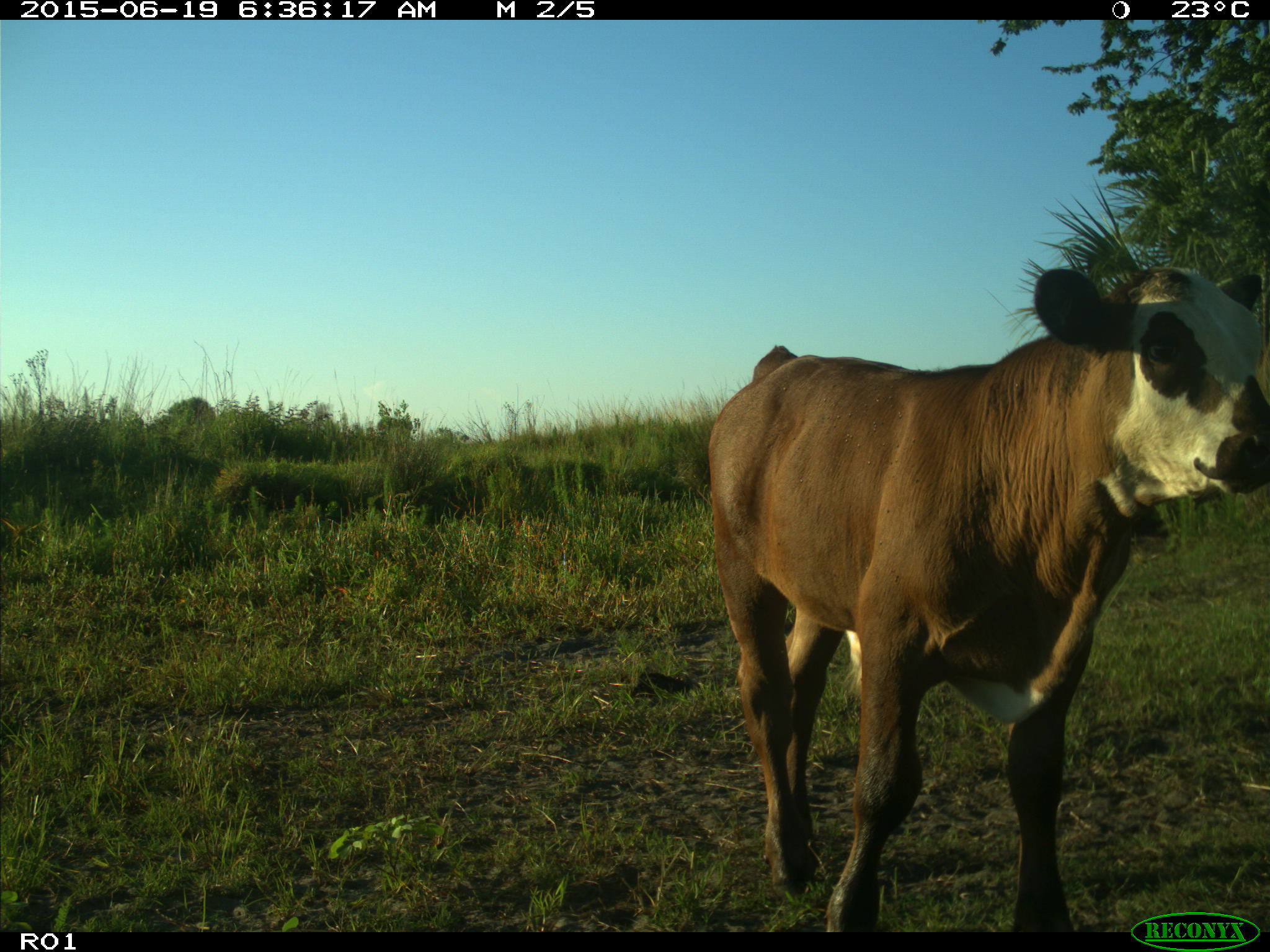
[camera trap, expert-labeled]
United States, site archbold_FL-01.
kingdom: Animalia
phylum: Chordata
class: Mammalia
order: Artiodactyla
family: Bovidae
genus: Bos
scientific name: Bos taurus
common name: domestic cow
Bos taurus (domestic cow).